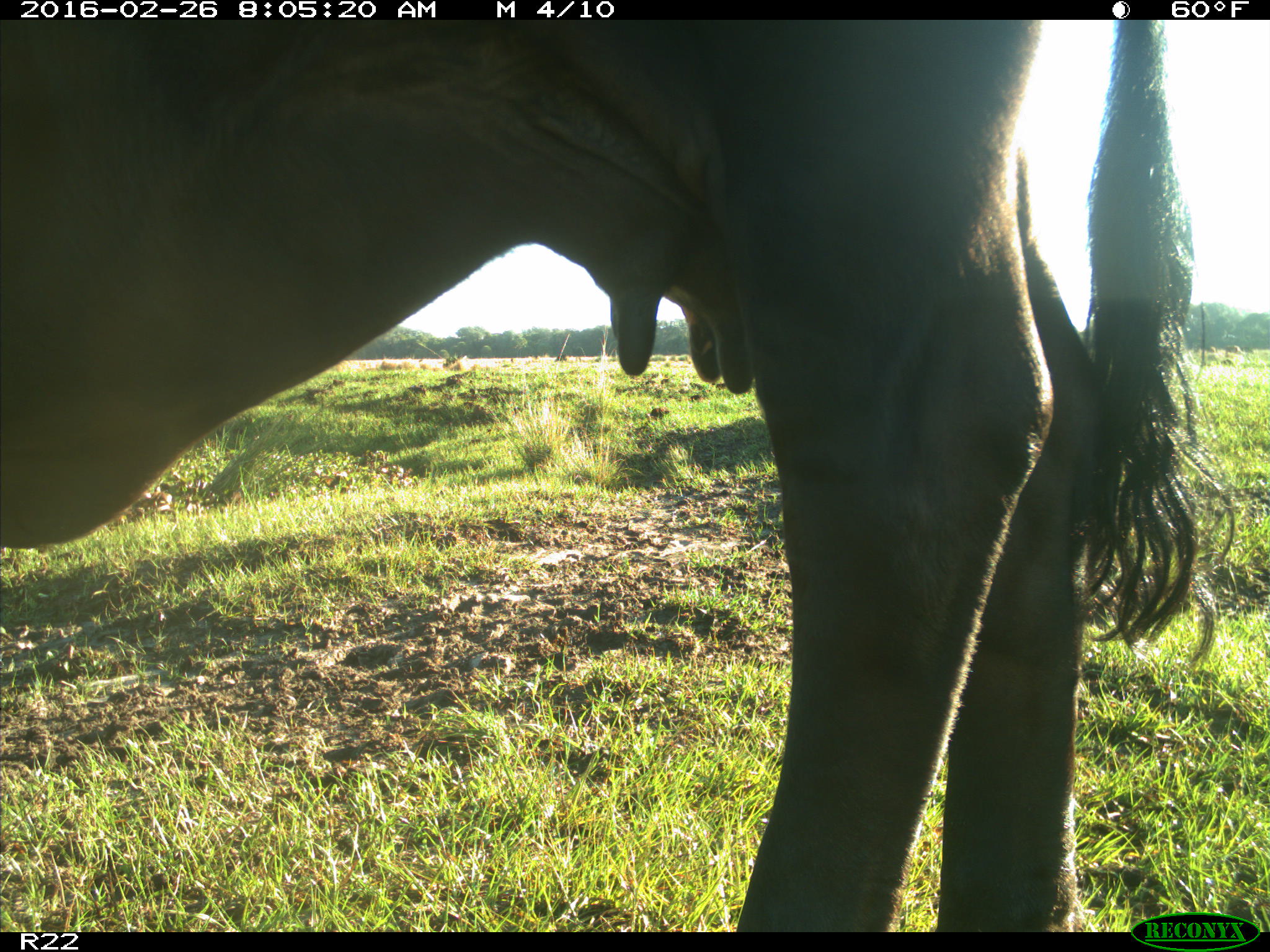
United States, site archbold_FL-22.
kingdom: Animalia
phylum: Chordata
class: Mammalia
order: Artiodactyla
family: Bovidae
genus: Bos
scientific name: Bos taurus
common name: domestic cow